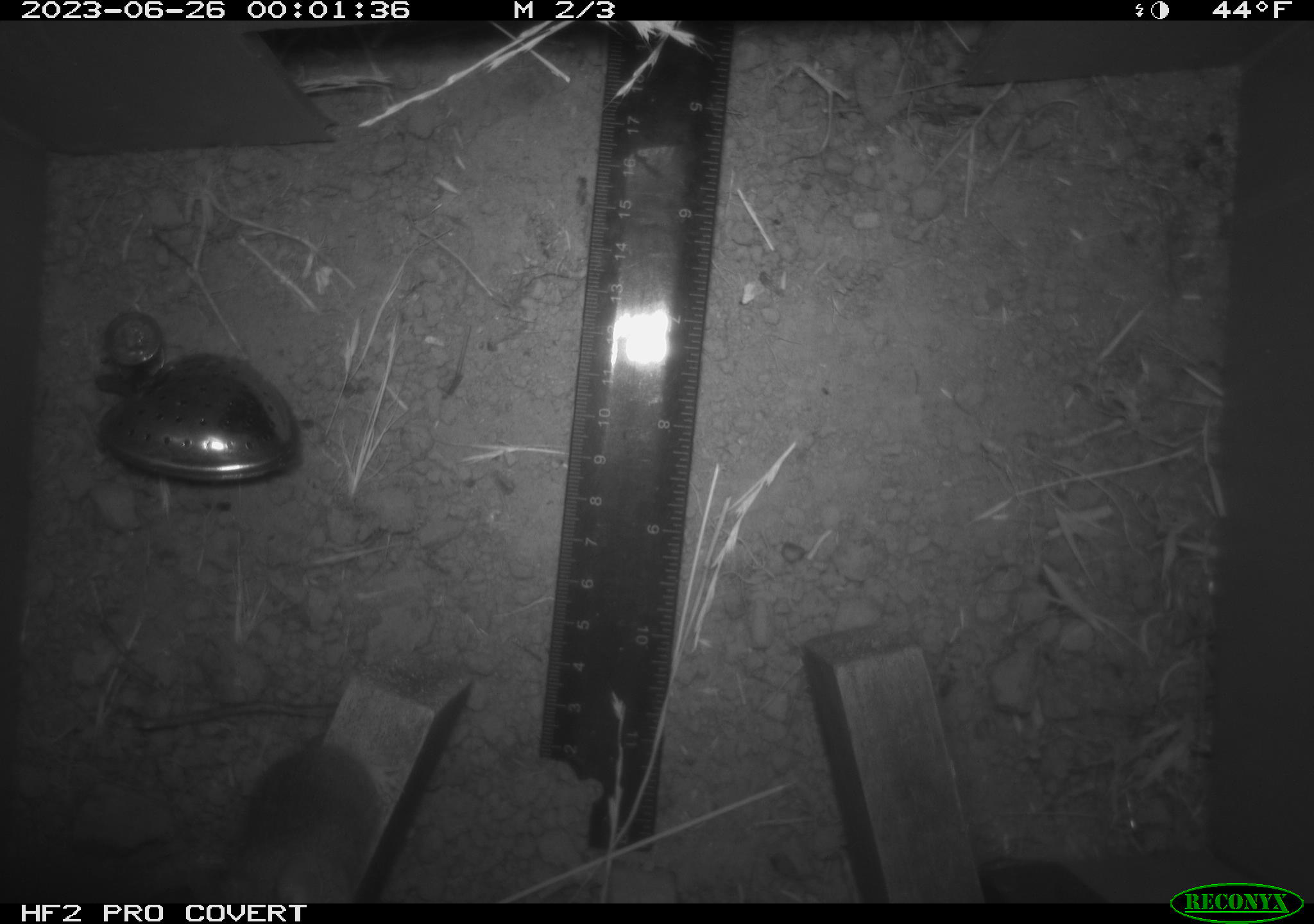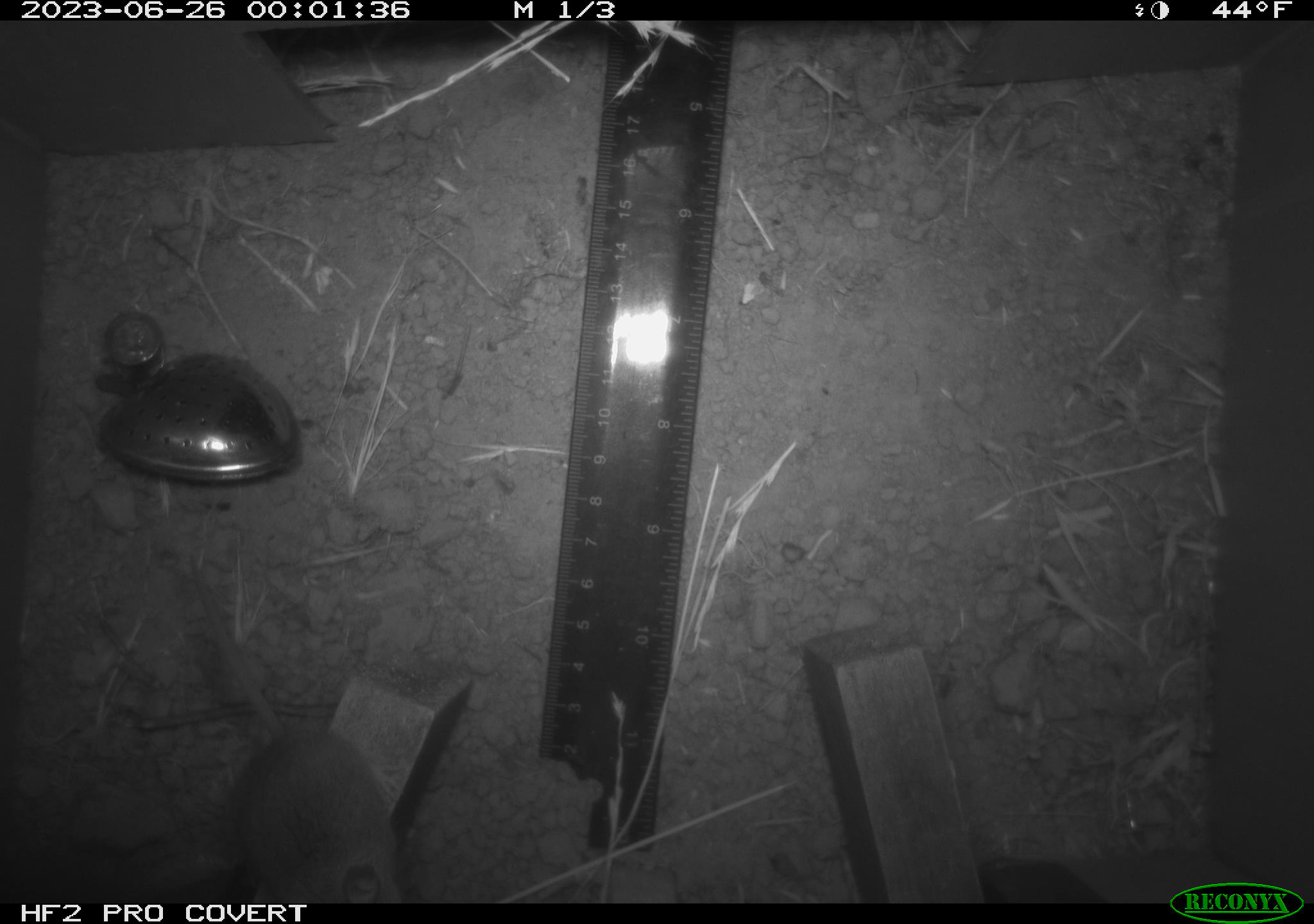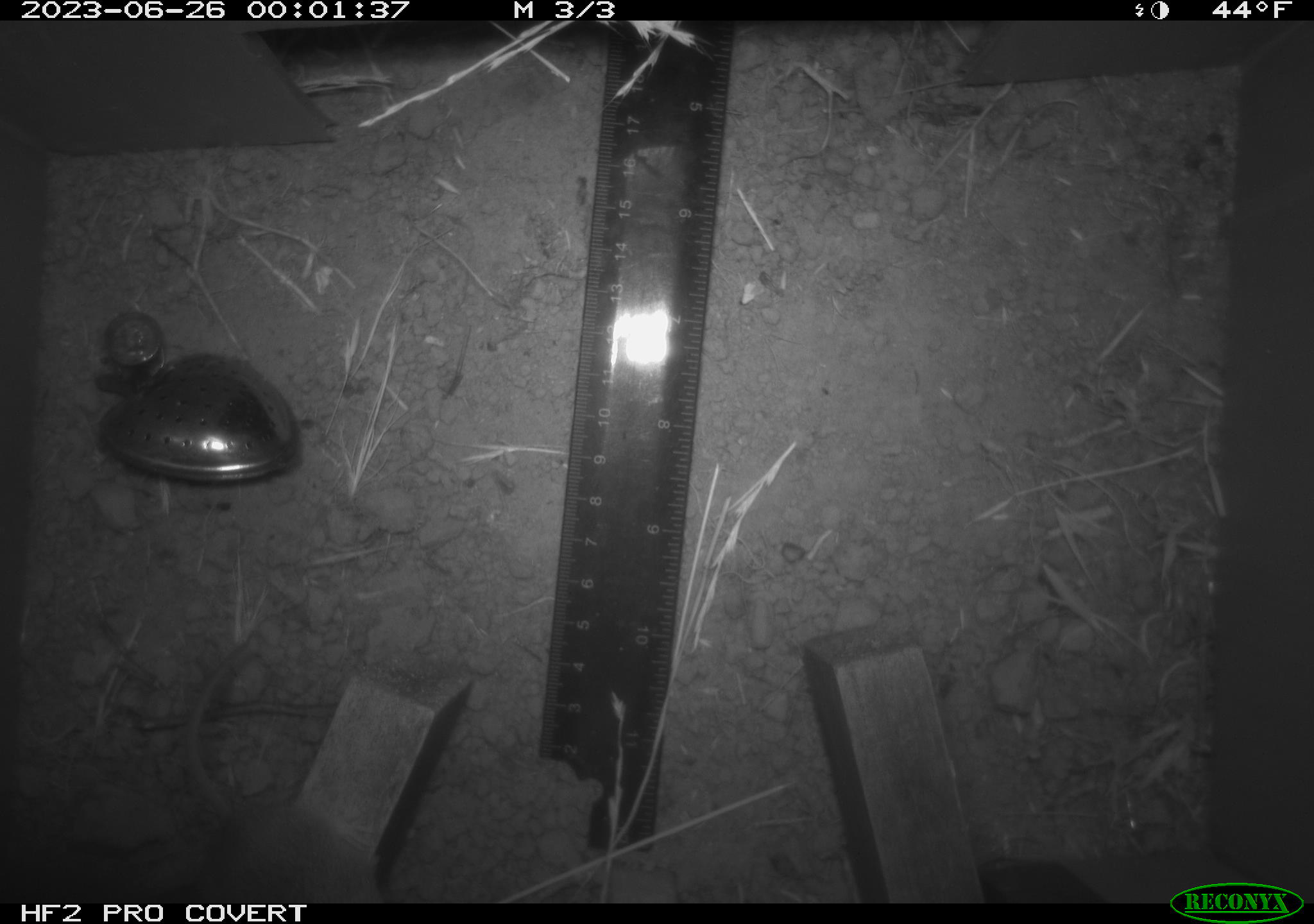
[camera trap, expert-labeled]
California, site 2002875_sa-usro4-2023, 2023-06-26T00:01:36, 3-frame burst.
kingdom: Animalia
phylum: Chordata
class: Mammalia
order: Rodentia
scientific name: Rodentia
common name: mouse species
Mouse species (Rodentia).